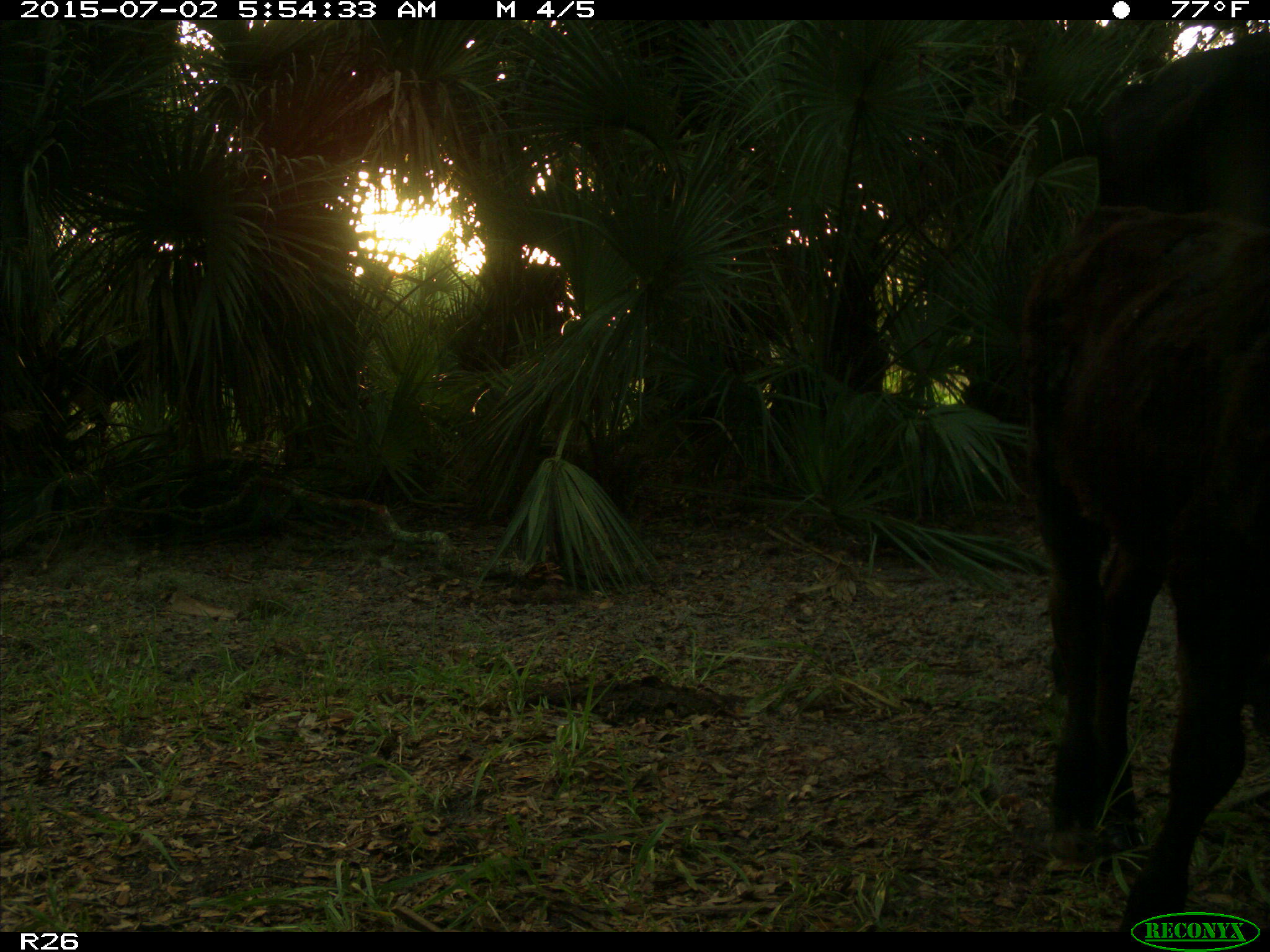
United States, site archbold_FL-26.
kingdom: Animalia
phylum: Chordata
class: Mammalia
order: Artiodactyla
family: Bovidae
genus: Bos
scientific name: Bos taurus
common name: domestic cow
Bos taurus (domestic cow).